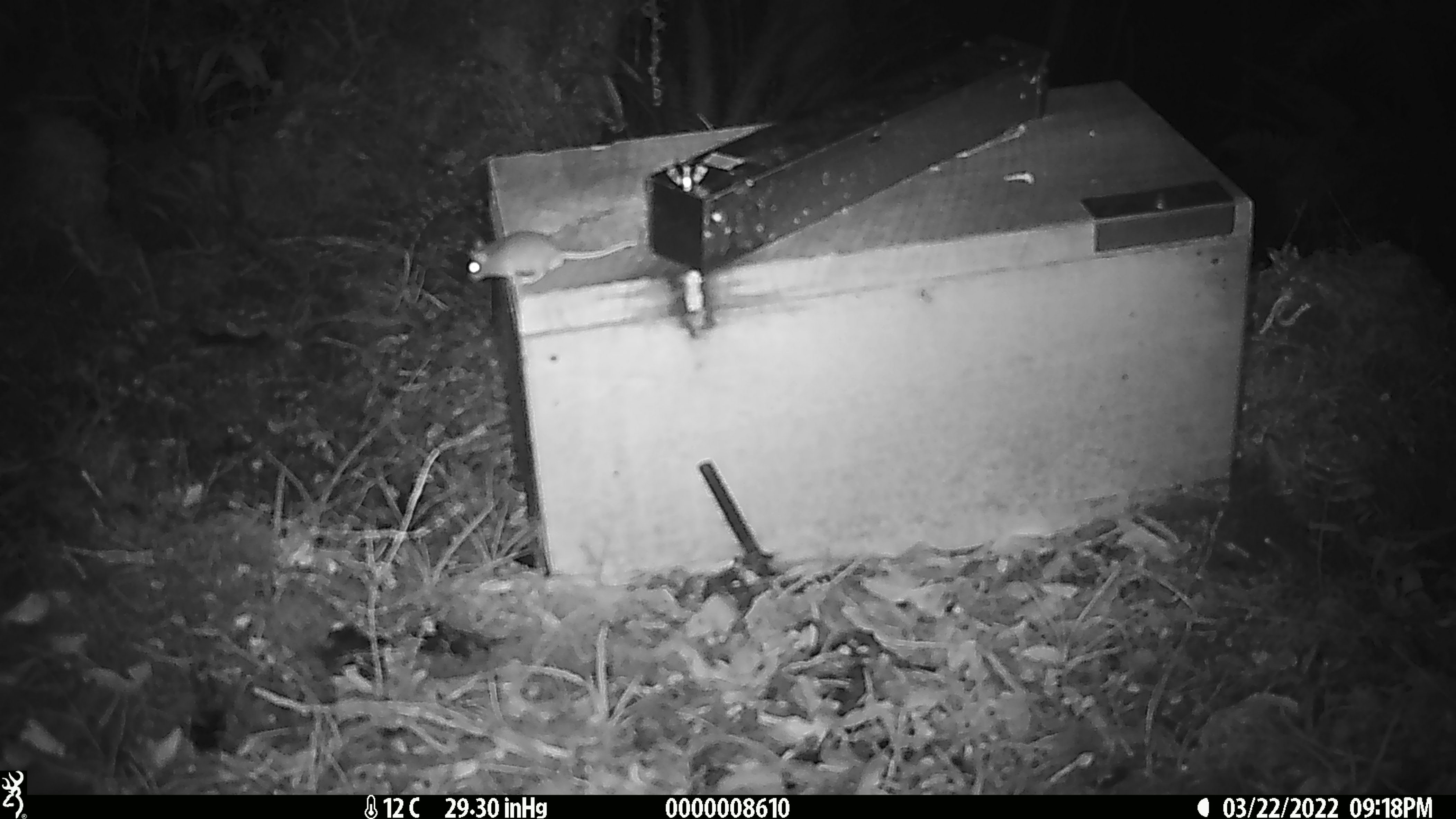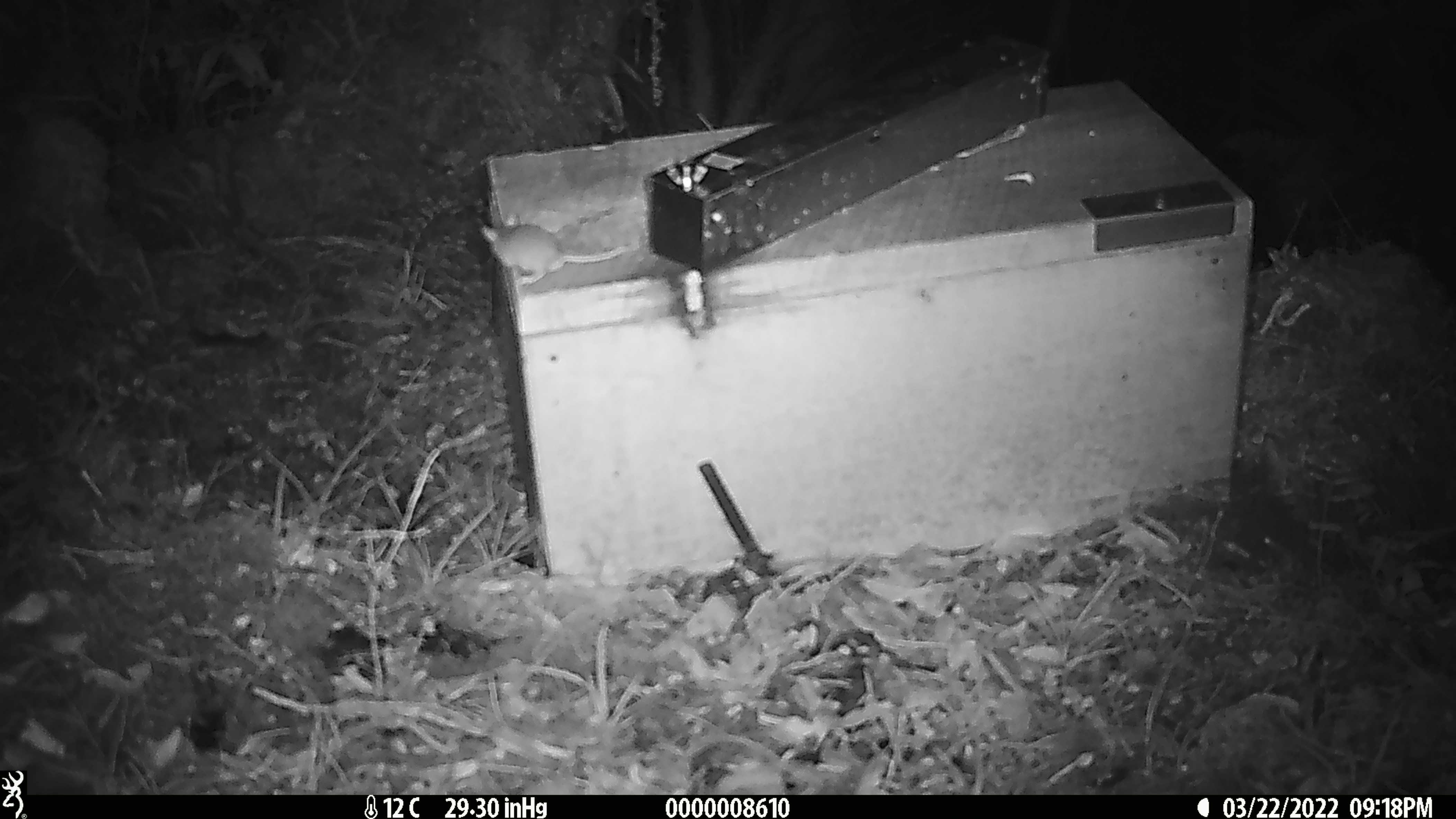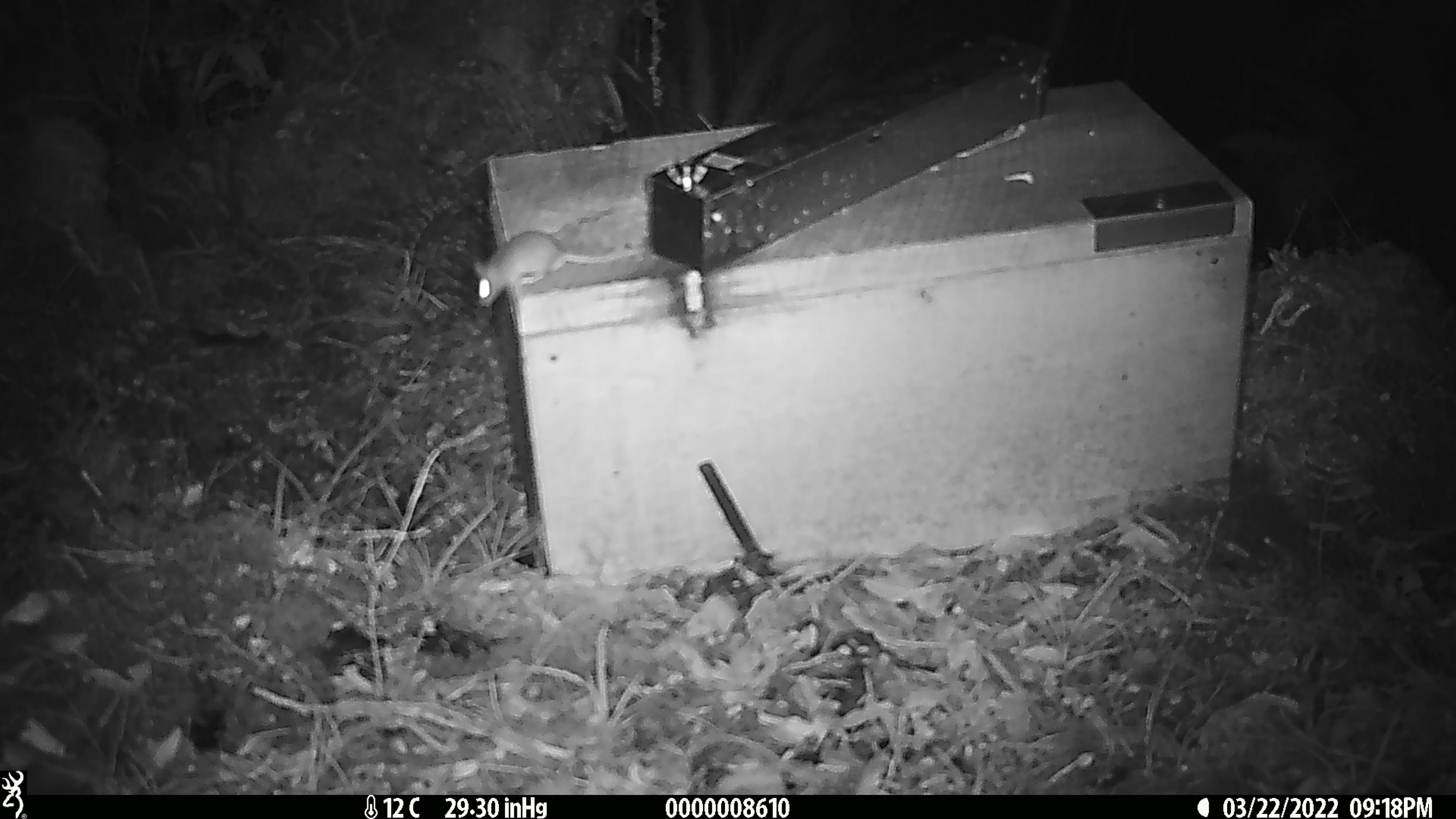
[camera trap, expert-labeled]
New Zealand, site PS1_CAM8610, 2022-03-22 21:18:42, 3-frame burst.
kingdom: Animalia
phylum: Chordata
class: Mammalia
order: Rodentia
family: Muridae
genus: Mus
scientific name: Mus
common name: mouse